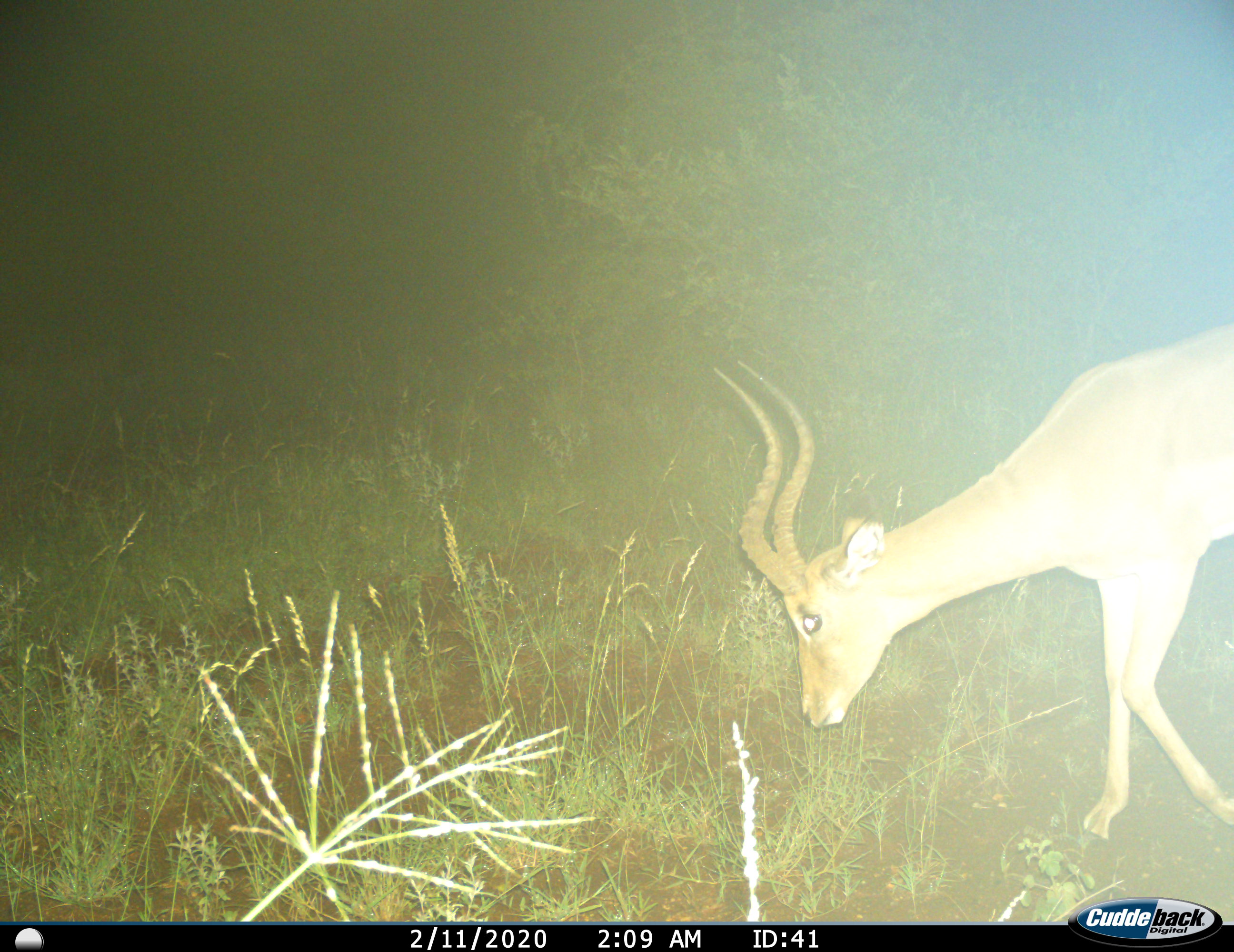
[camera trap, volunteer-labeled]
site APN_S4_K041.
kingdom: Animalia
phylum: Chordata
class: Mammalia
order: Artiodactyla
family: Bovidae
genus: Aepyceros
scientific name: Aepyceros melampus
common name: impala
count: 1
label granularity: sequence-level